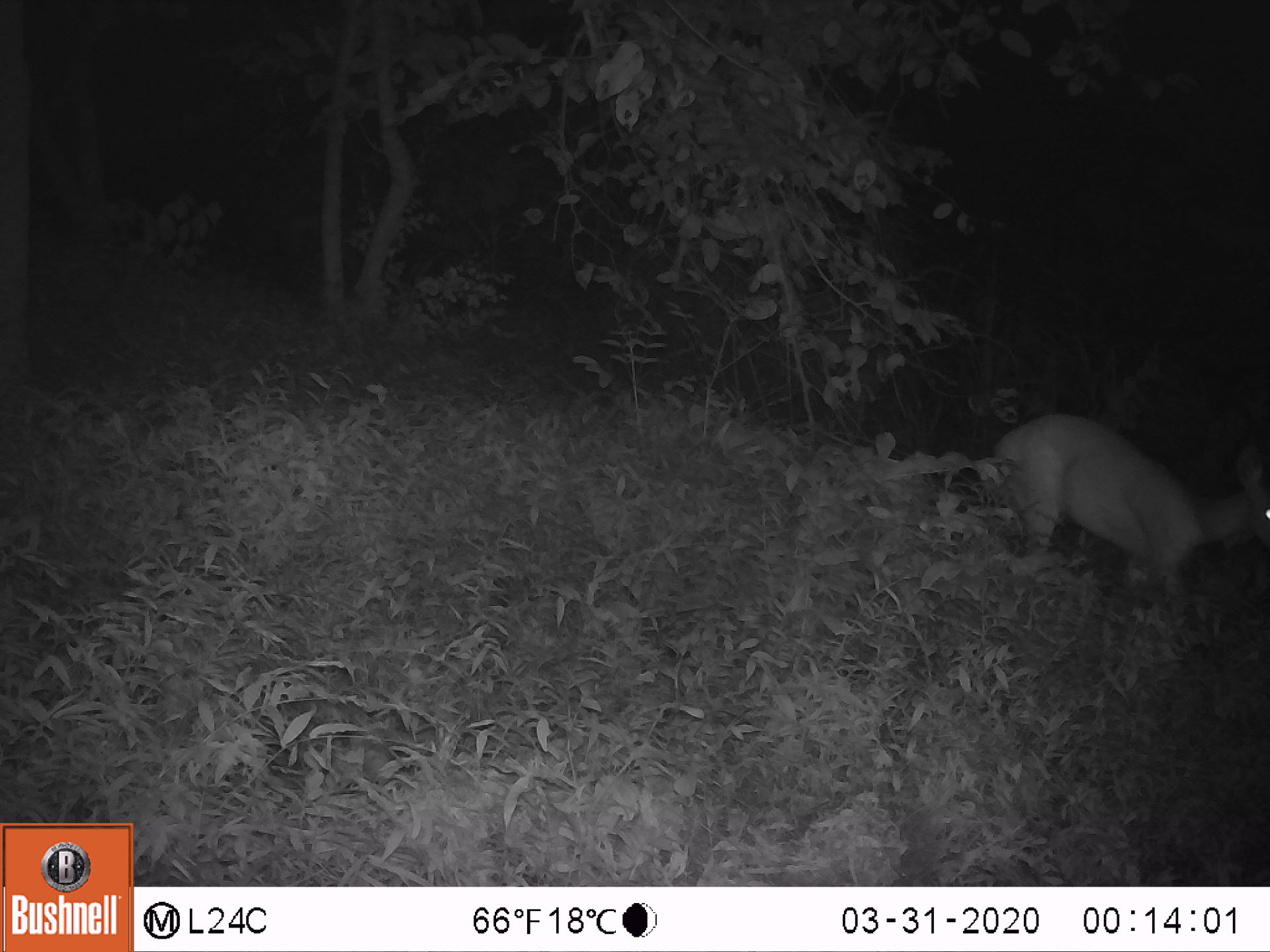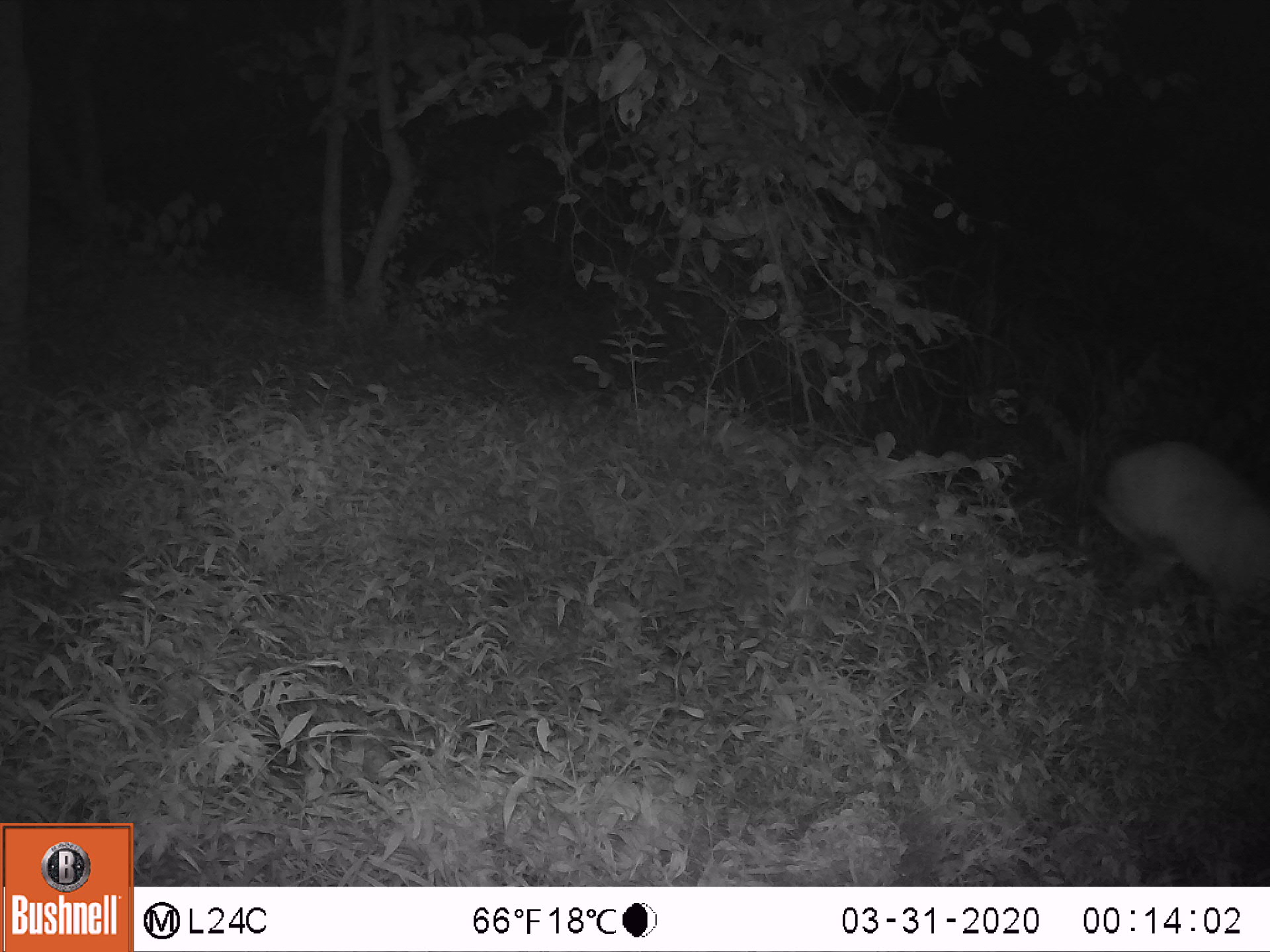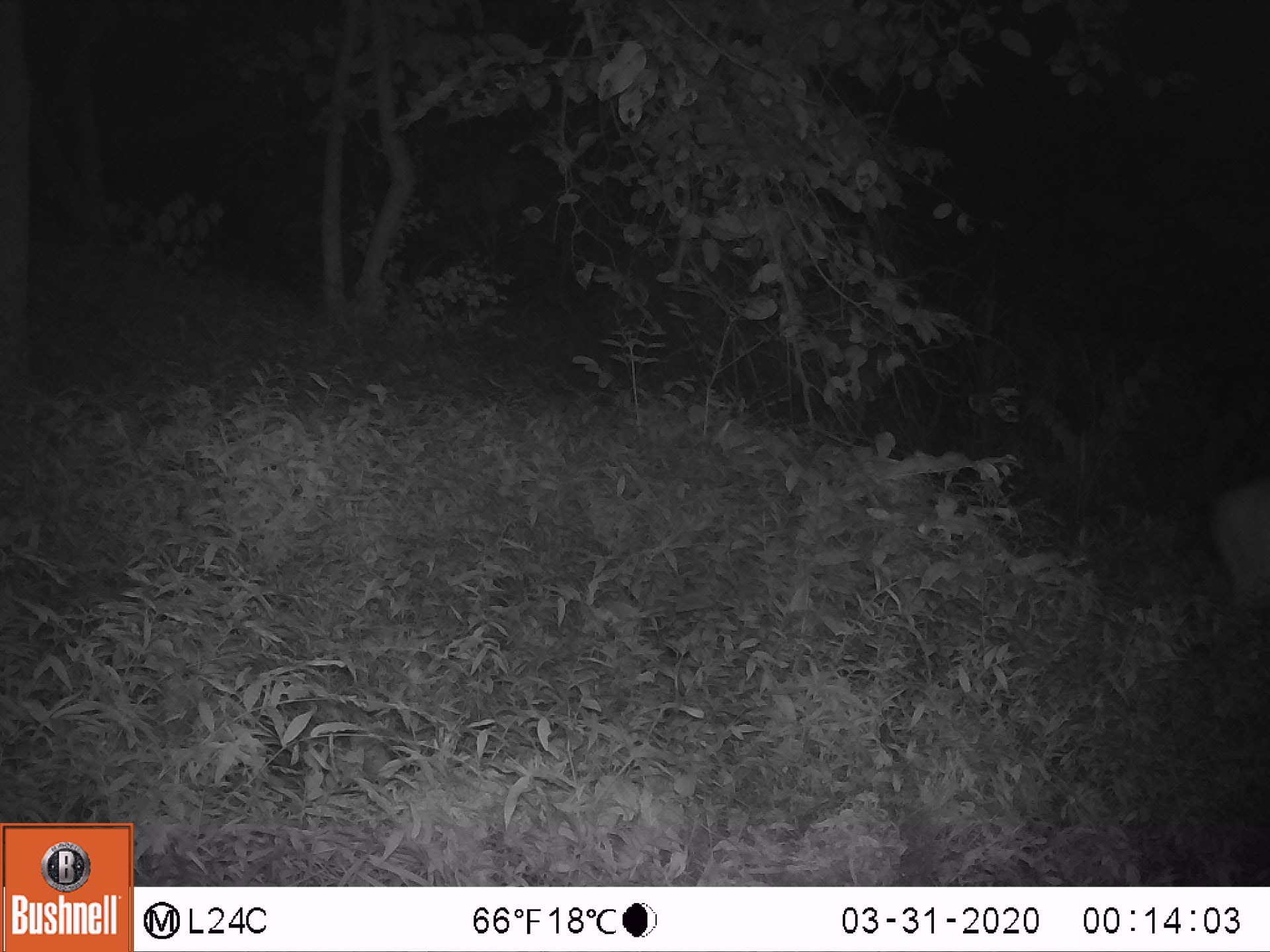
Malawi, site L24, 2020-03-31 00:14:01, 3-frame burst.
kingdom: Animalia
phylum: Chordata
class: Mammalia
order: Artiodactyla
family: Bovidae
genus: Tragelaphus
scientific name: Tragelaphus sylvaticus sylvaticus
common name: cape bushbuck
Cape bushbuck (Tragelaphus sylvaticus sylvaticus), count 1.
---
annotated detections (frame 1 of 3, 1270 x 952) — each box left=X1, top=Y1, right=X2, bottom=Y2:
cape bushbuck: left=984, top=409, right=1269, bottom=613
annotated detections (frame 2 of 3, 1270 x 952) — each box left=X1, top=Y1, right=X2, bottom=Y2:
cape bushbuck: left=1095, top=435, right=1269, bottom=660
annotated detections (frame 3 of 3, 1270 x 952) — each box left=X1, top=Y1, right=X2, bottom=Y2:
cape bushbuck: left=1197, top=426, right=1265, bottom=660